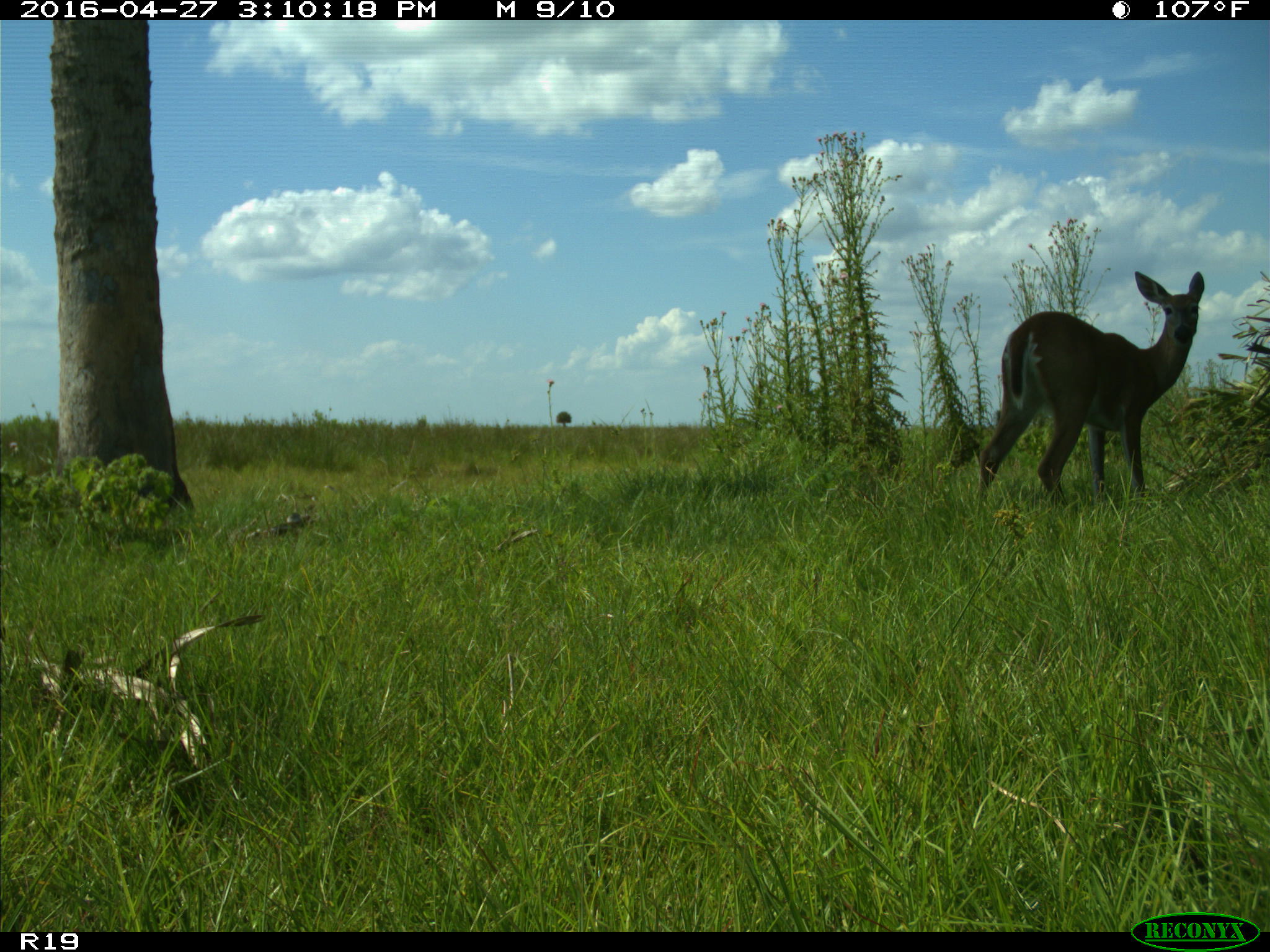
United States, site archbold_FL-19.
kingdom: Animalia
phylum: Chordata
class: Mammalia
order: Artiodactyla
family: Cervidae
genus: Odocoileus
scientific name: Odocoileus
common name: deer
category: unidentified deer